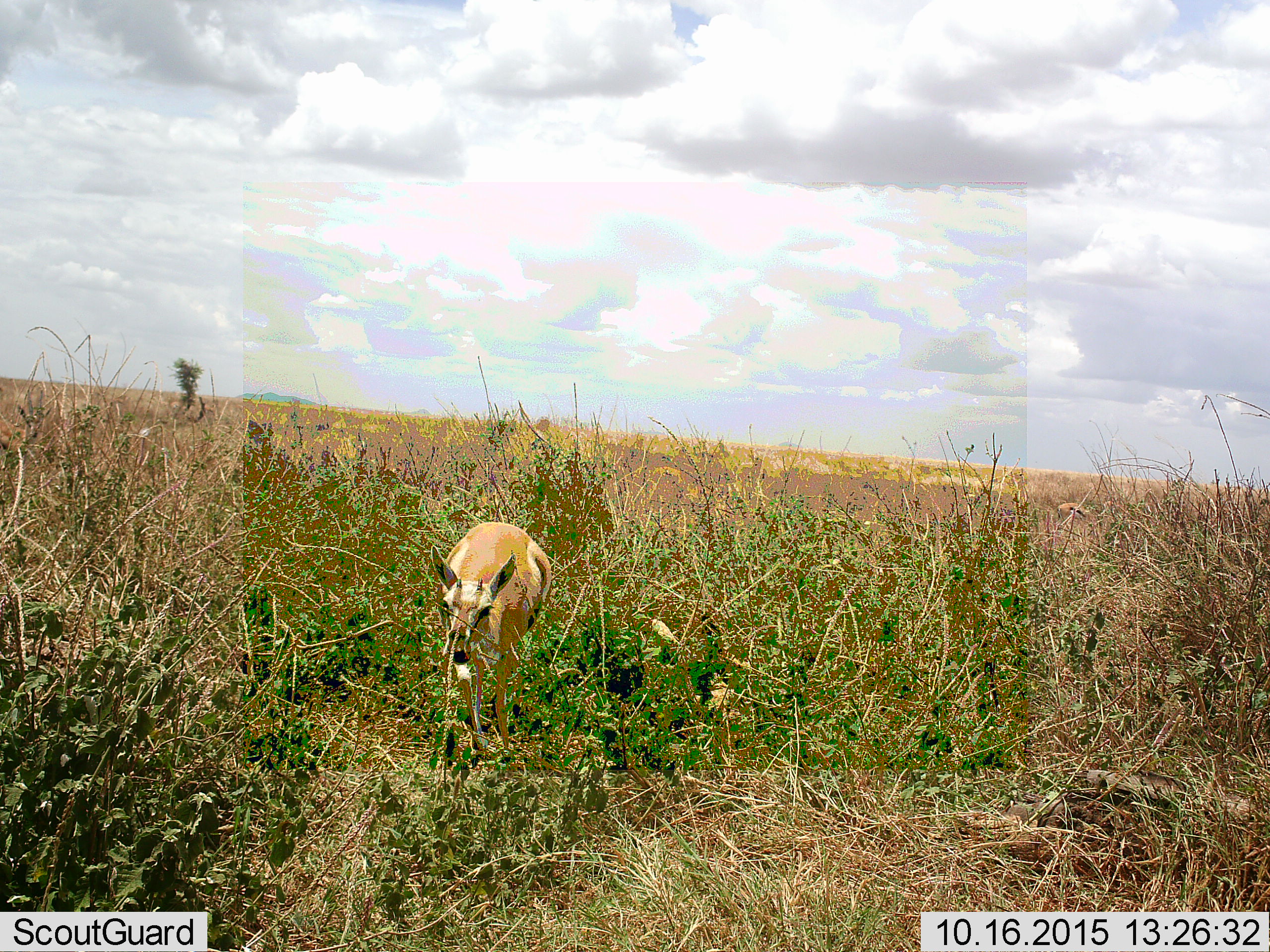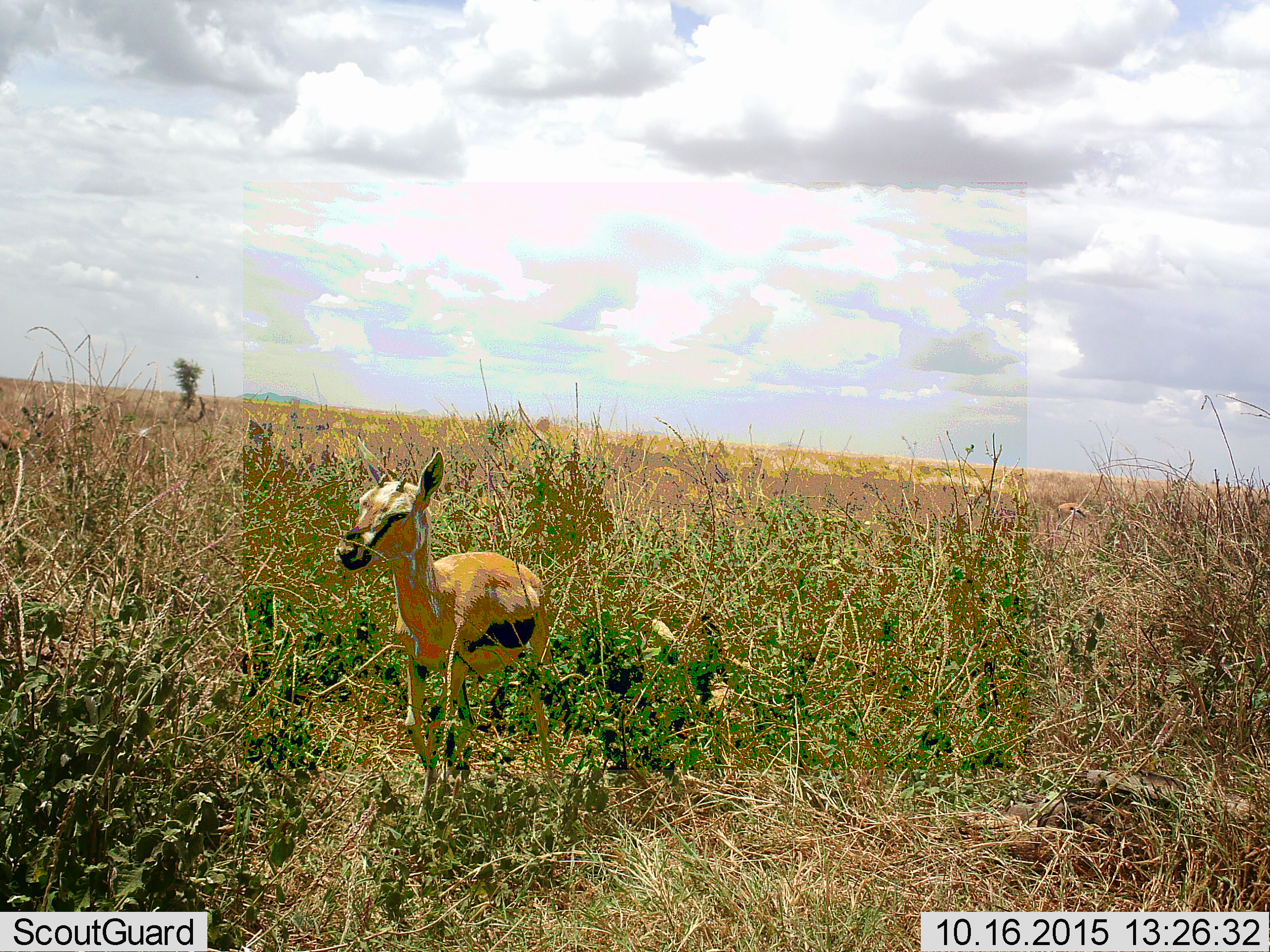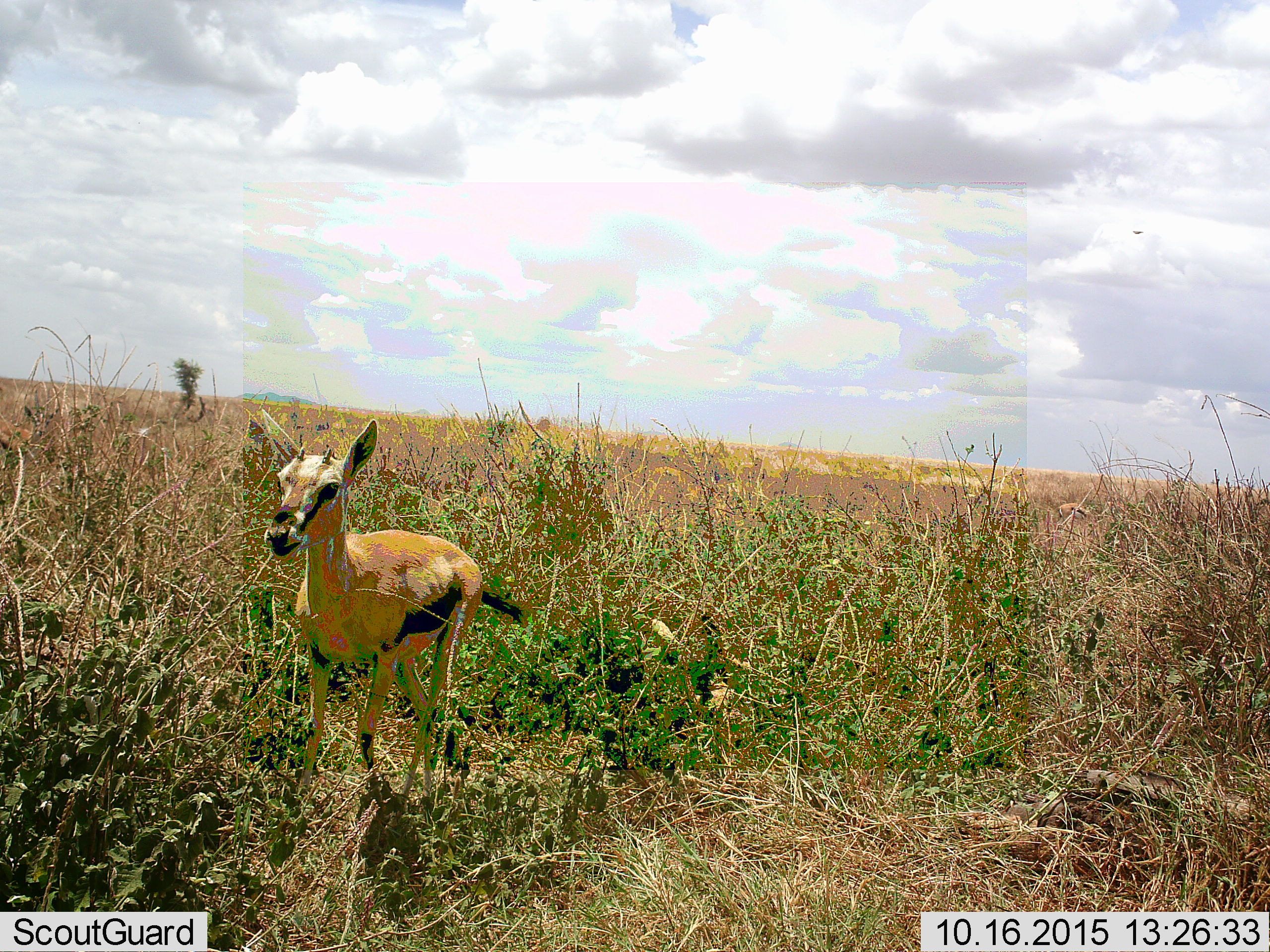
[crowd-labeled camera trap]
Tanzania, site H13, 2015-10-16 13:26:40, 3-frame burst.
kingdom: Animalia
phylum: Chordata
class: Mammalia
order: Artiodactyla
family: Bovidae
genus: Eudorcas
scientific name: Eudorcas thomsonii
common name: thomson's gazelle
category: gazellethomsons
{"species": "gazellethomsons (thomson's gazelle) (Eudorcas thomsonii)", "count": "1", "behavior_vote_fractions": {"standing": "29%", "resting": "0%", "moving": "86%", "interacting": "0%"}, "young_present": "0%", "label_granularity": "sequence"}